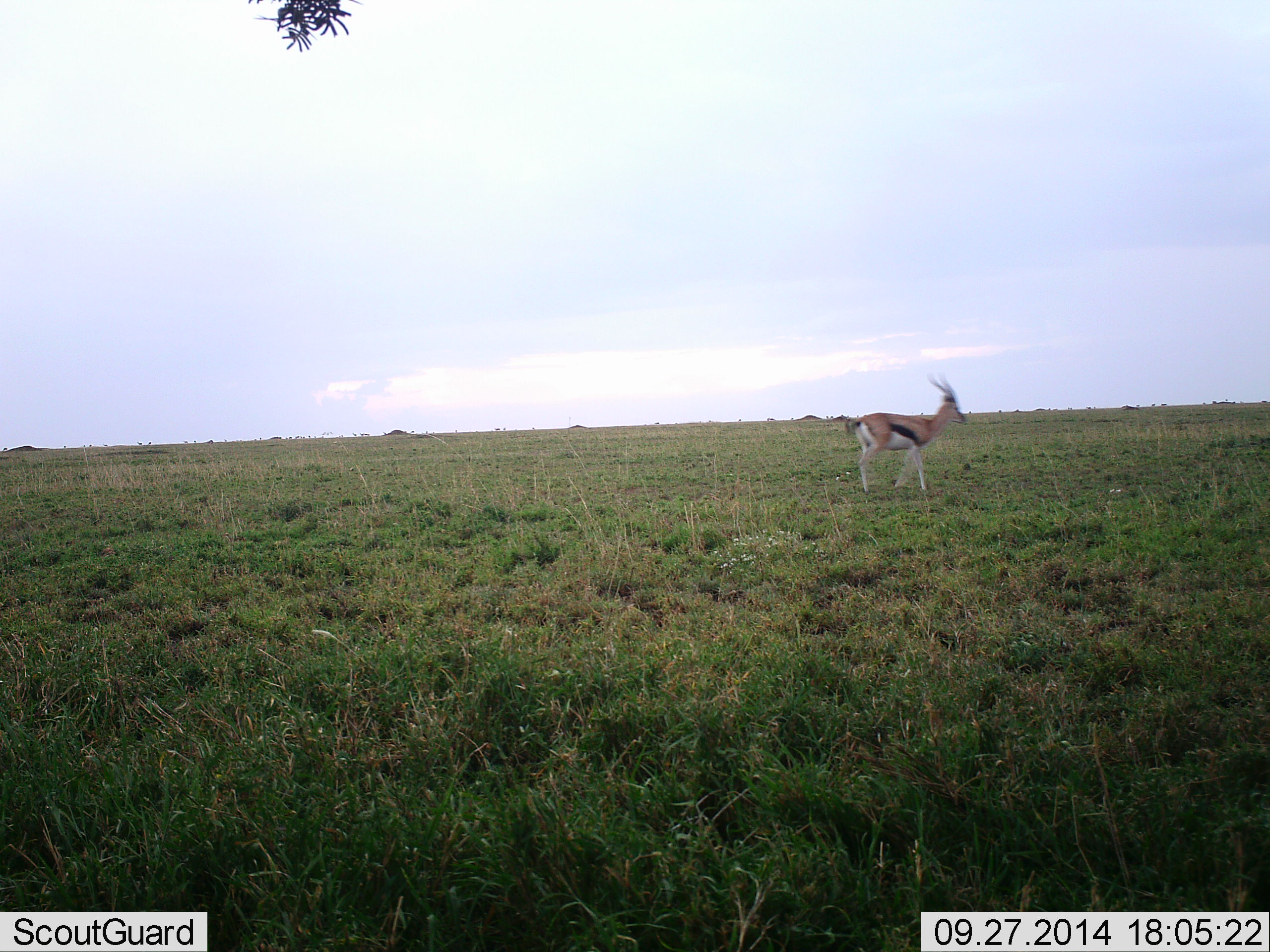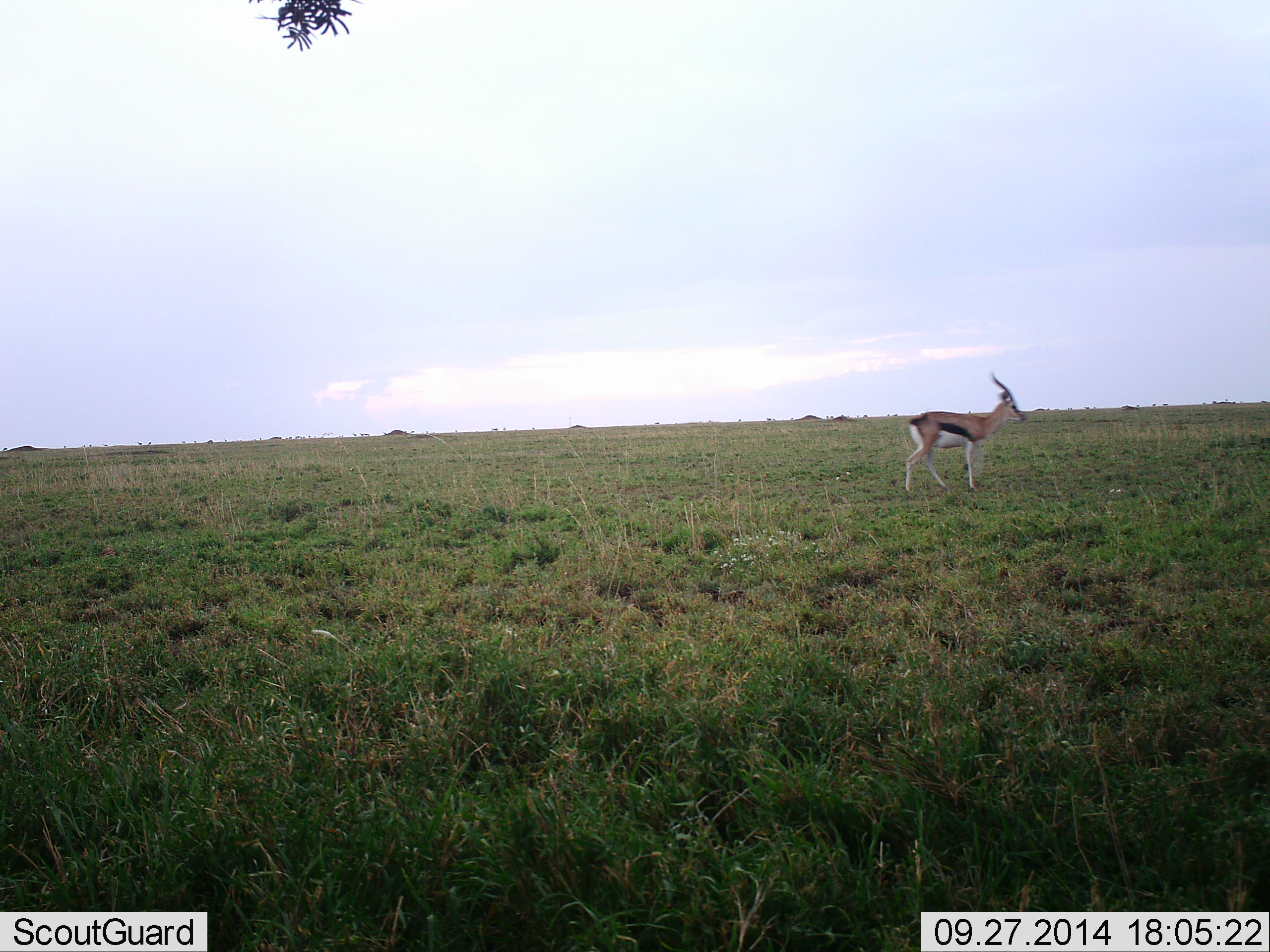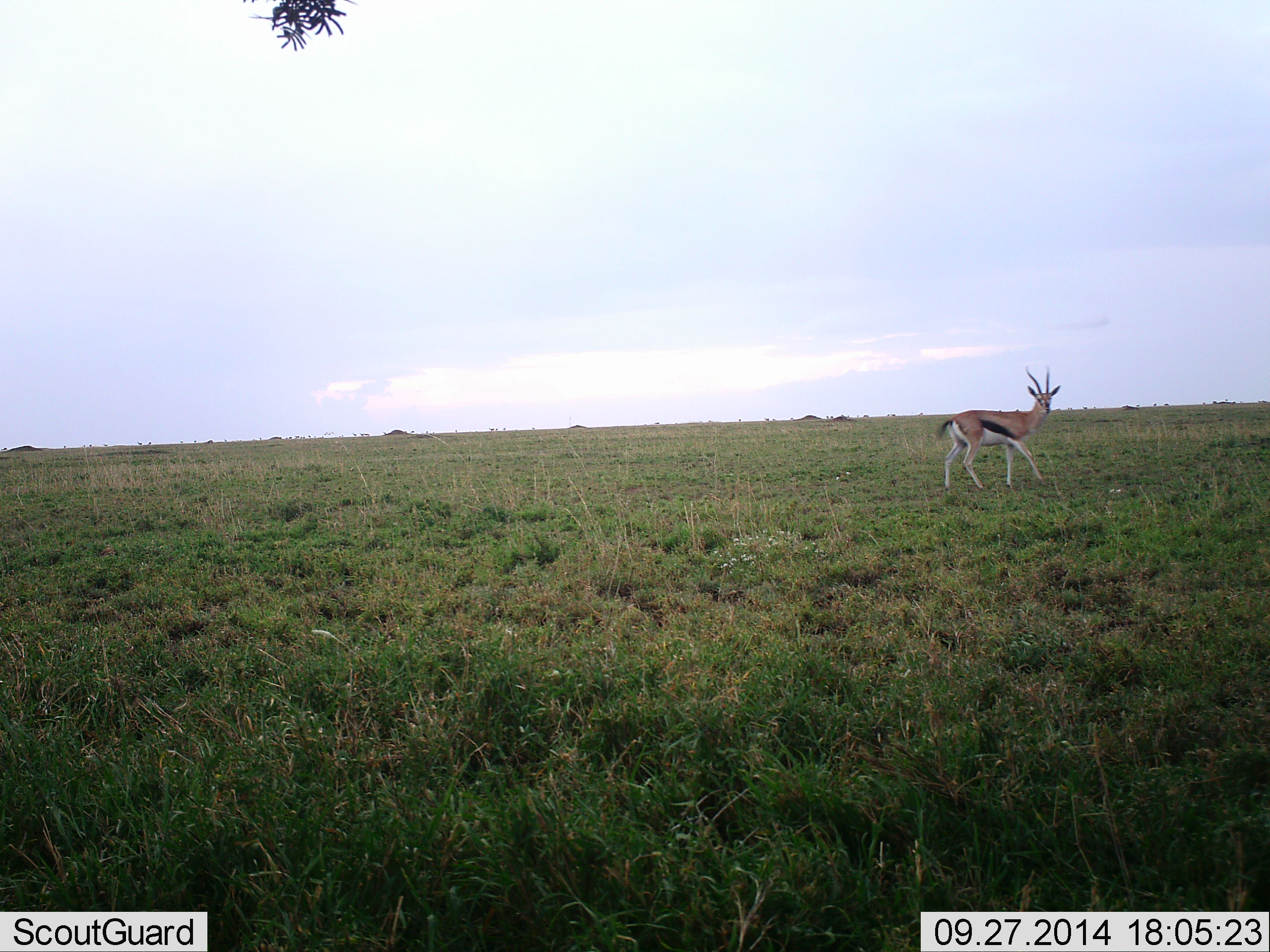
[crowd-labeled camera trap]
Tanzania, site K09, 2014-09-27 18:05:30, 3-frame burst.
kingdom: Animalia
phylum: Chordata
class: Mammalia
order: Artiodactyla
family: Bovidae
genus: Eudorcas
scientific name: Eudorcas thomsonii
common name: thomson's gazelle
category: gazellethomsons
Gazellethomsons (thomson's gazelle) (Eudorcas thomsonii), count 1. Behavior (volunteer vote fractions): standing 0%, resting 0%, moving 100%, interacting 0%. Young present (vote fraction): 0%. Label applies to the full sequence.